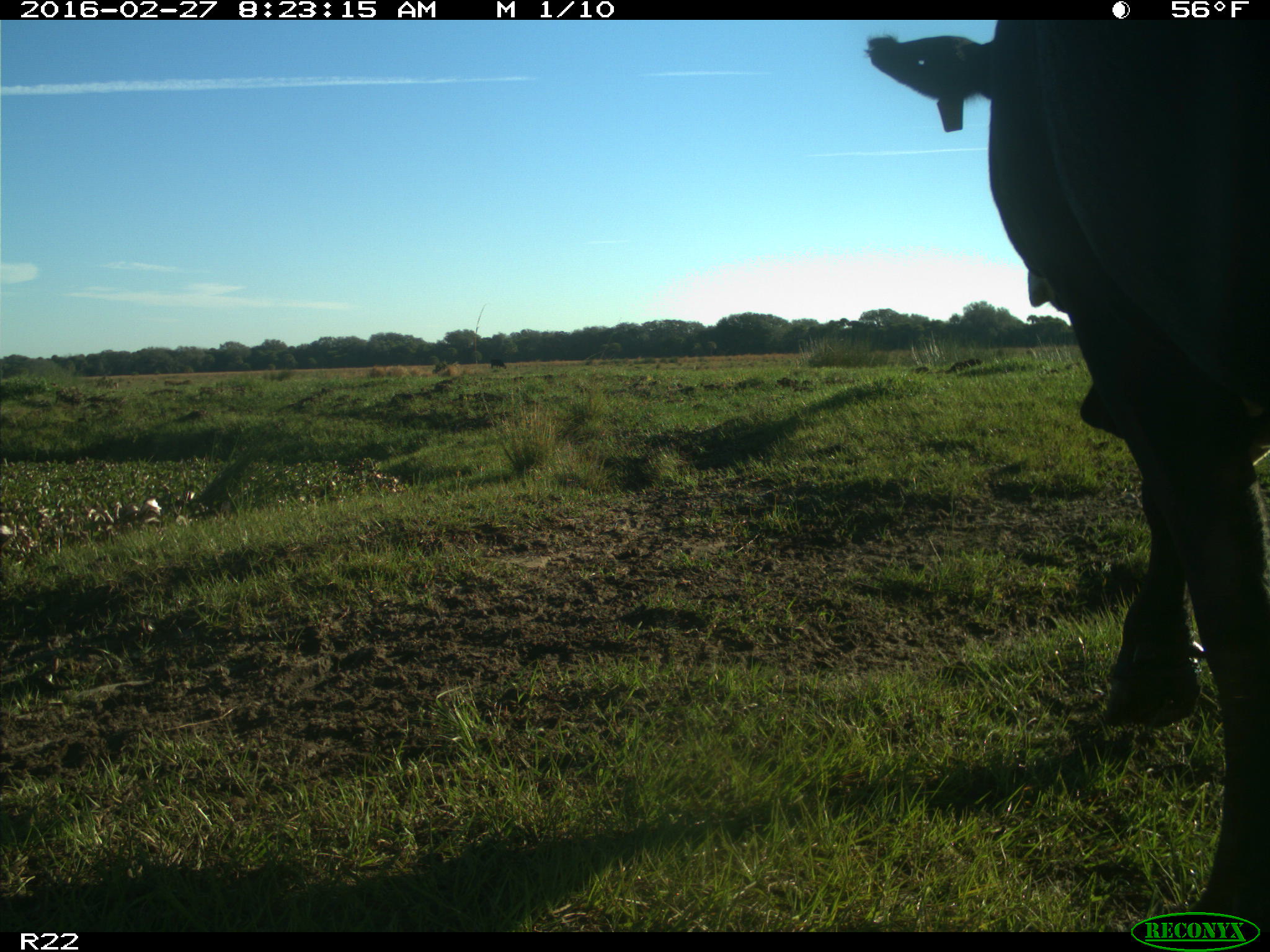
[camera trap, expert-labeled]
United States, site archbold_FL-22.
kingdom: Animalia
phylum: Chordata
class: Mammalia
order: Artiodactyla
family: Bovidae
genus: Bos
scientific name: Bos taurus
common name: domestic cow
Bos taurus (domestic cow).